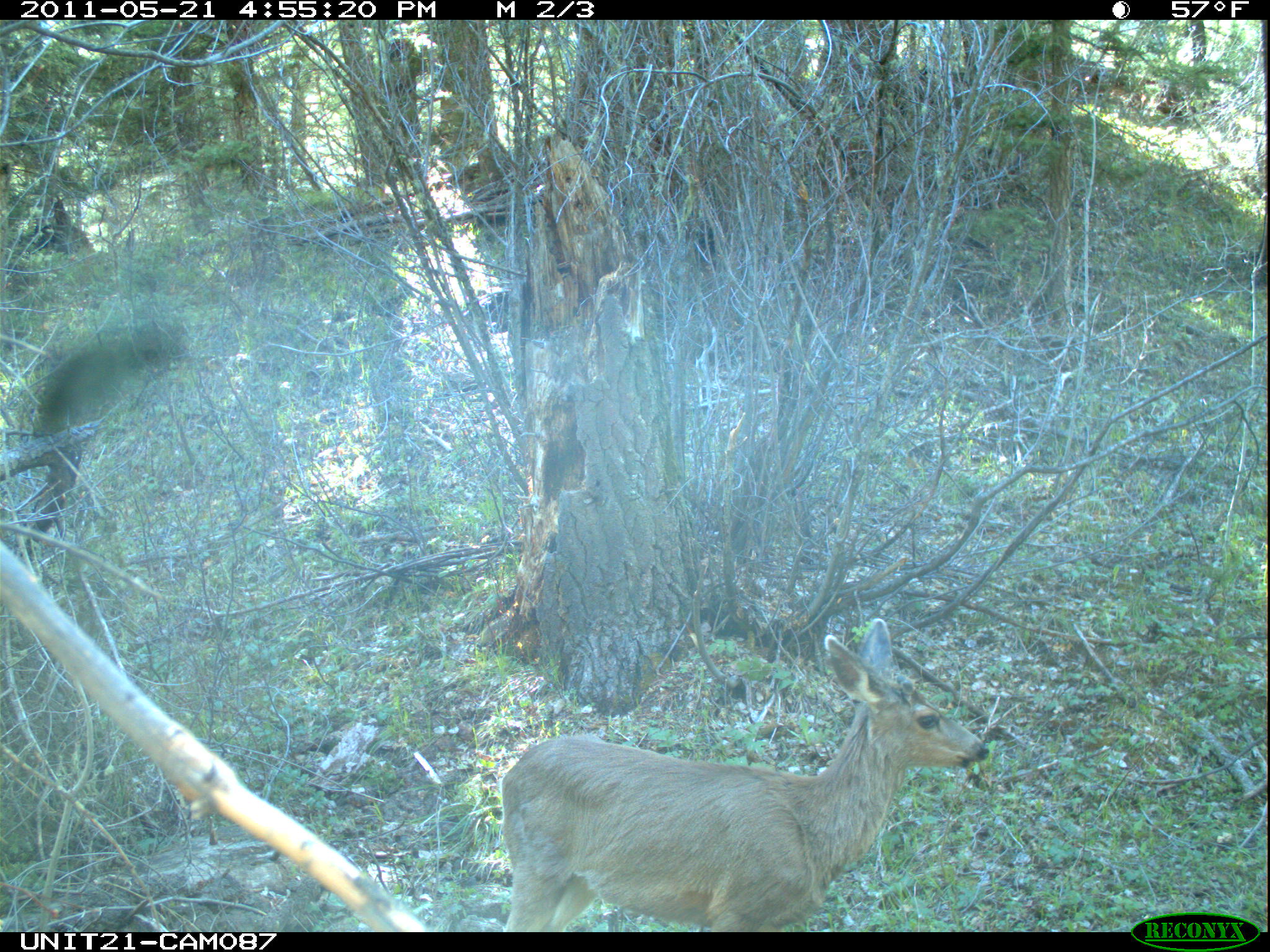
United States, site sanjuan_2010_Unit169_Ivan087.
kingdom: Animalia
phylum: Chordata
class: Mammalia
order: Artiodactyla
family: Cervidae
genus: Odocoileus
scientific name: Odocoileus hemionus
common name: mule deer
Odocoileus hemionus (mule deer).